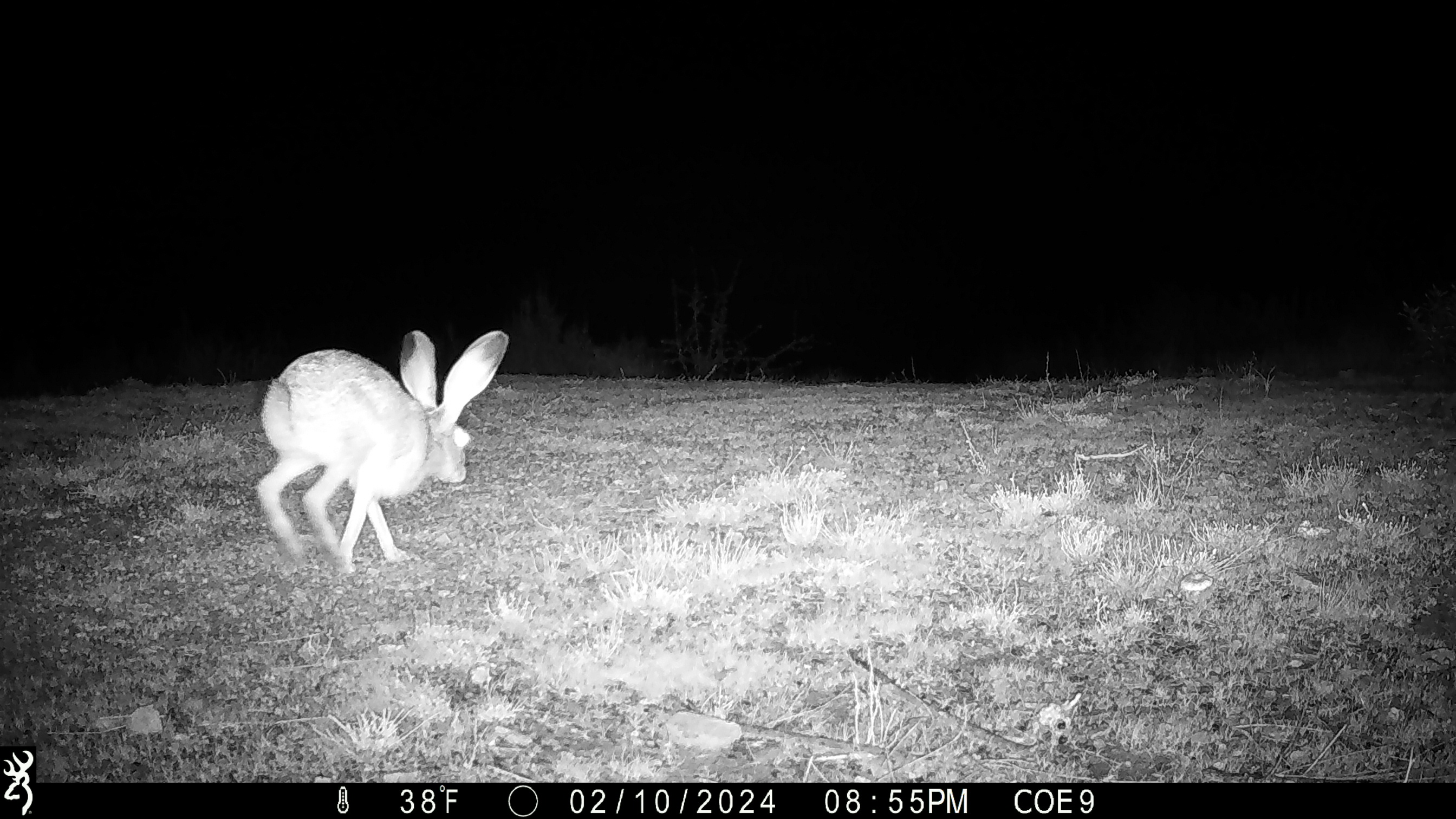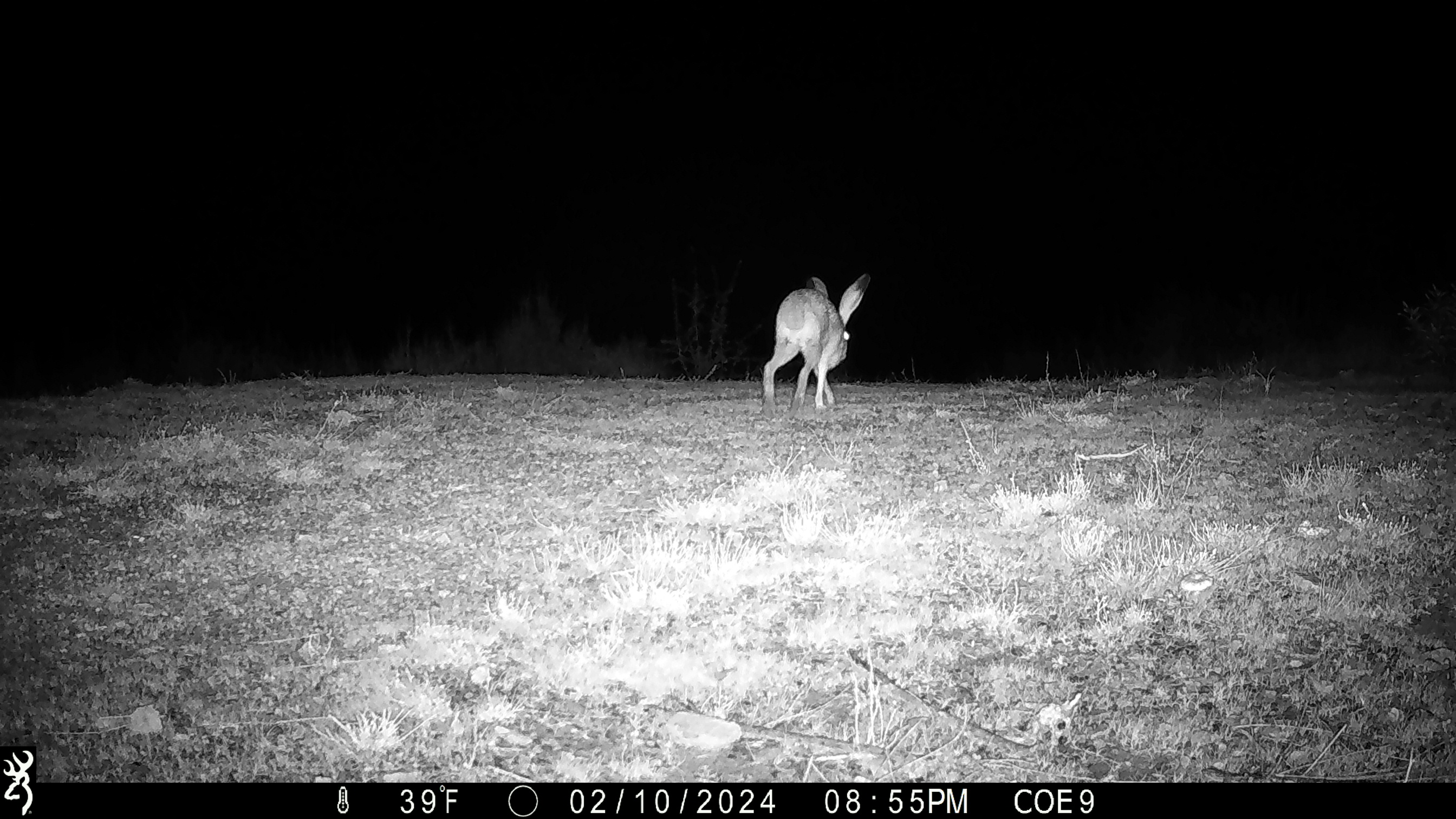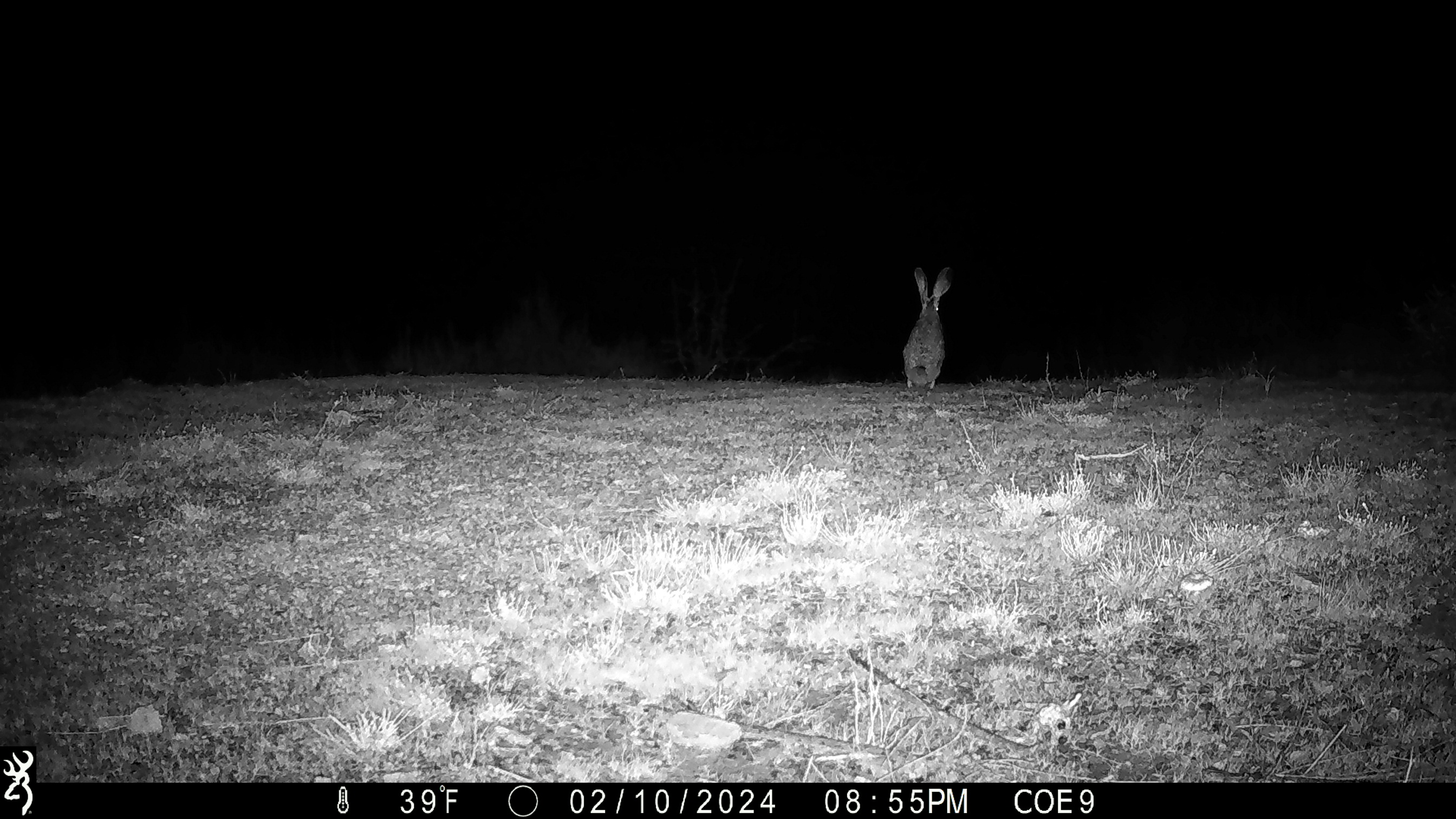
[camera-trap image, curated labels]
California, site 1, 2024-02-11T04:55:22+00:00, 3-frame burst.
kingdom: Animalia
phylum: Chordata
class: Mammalia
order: Lagomorpha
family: Leporidae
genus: Lepus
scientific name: Lepus californicus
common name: black-tailed jackrabbit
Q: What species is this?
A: Black-tailed jackrabbit (Lepus californicus).